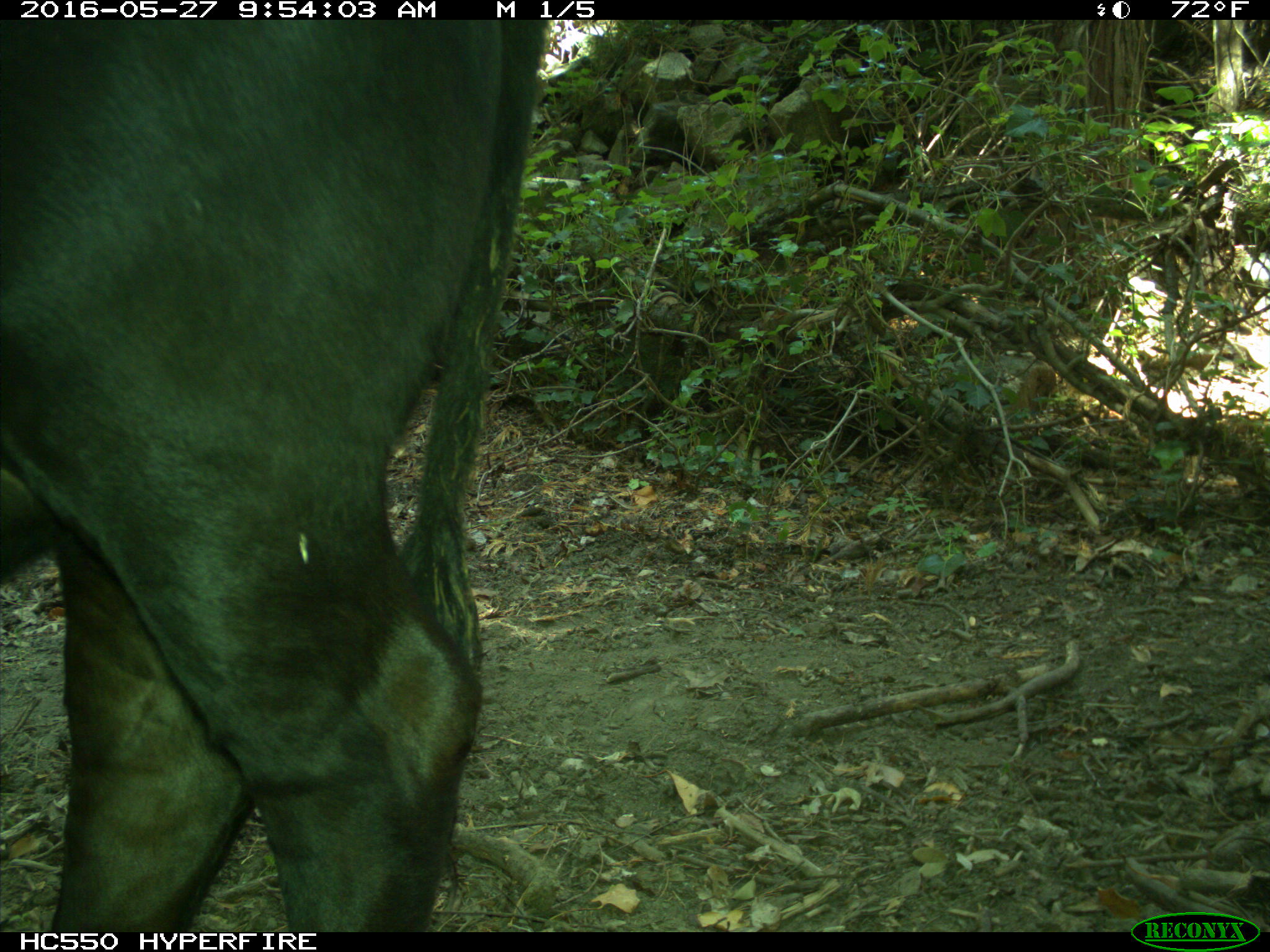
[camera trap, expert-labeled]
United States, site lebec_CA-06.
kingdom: Animalia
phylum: Chordata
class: Mammalia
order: Artiodactyla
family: Bovidae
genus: Bos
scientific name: Bos taurus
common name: domestic cow